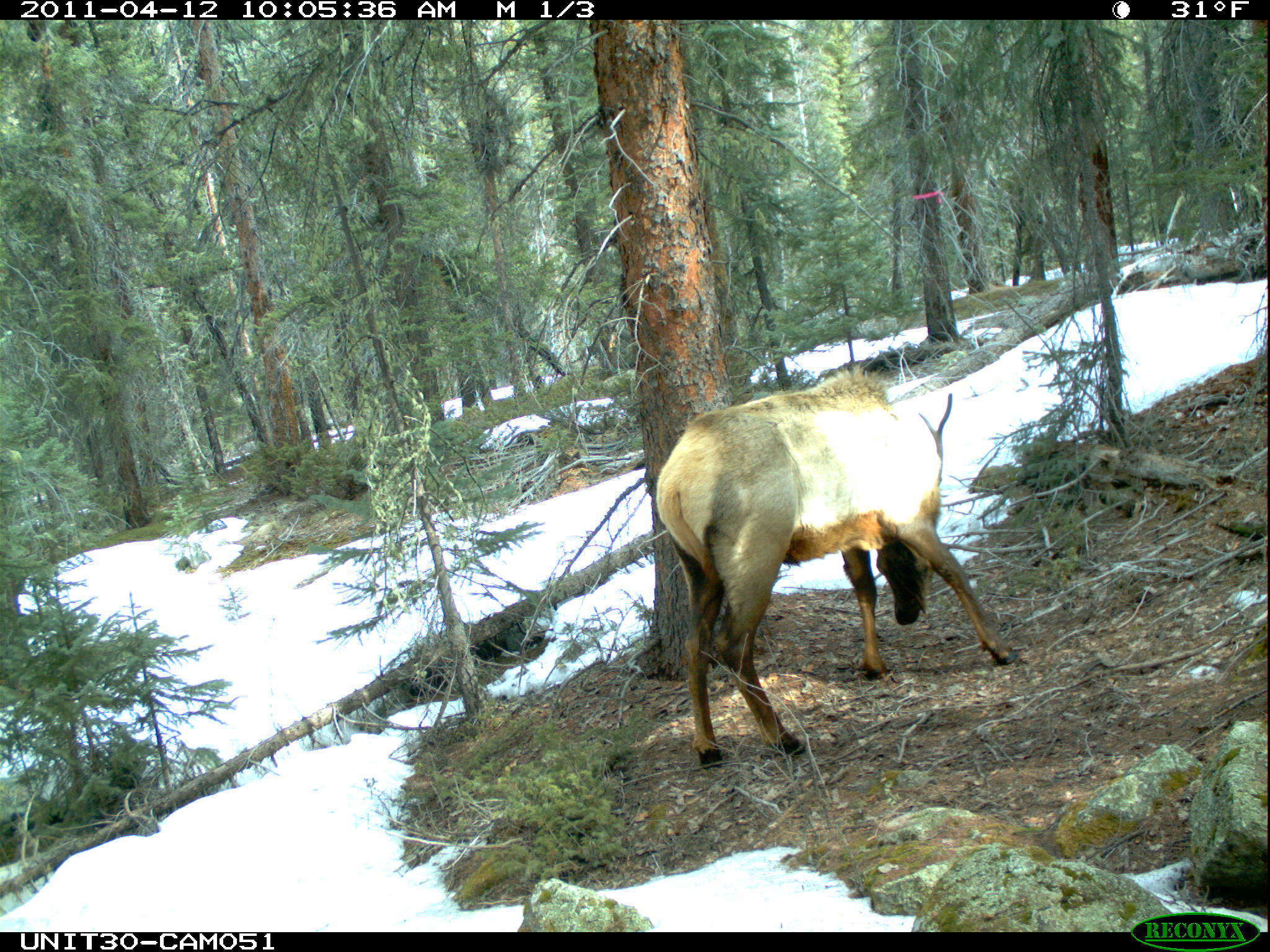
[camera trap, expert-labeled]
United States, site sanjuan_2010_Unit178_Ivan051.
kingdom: Animalia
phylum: Chordata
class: Mammalia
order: Artiodactyla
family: Cervidae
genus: Cervus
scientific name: Cervus elaphus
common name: red deer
Cervus elaphus (red deer).